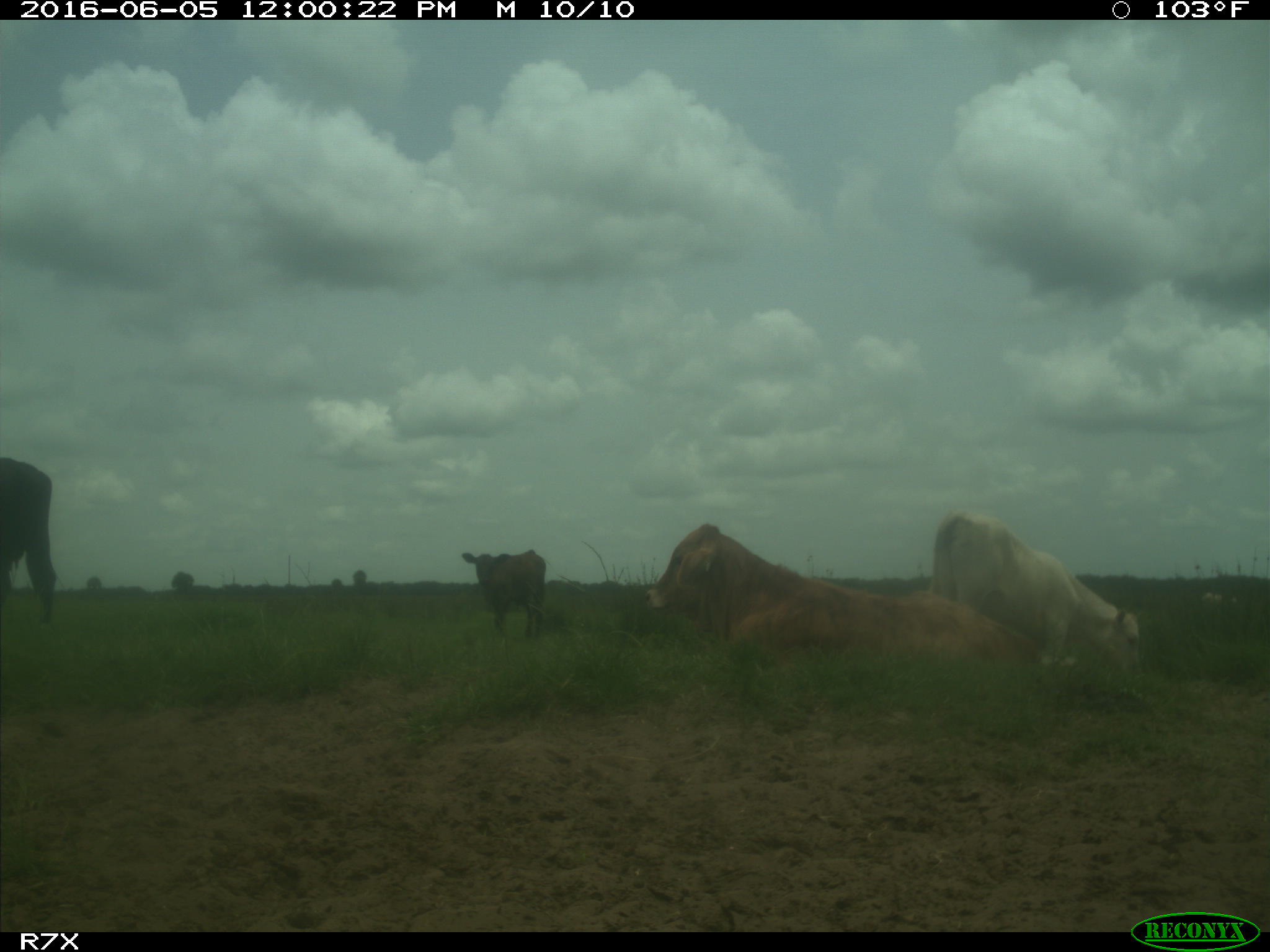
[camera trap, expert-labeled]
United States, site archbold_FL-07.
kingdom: Animalia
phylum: Chordata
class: Mammalia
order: Artiodactyla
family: Bovidae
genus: Bos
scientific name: Bos taurus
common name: domestic cow